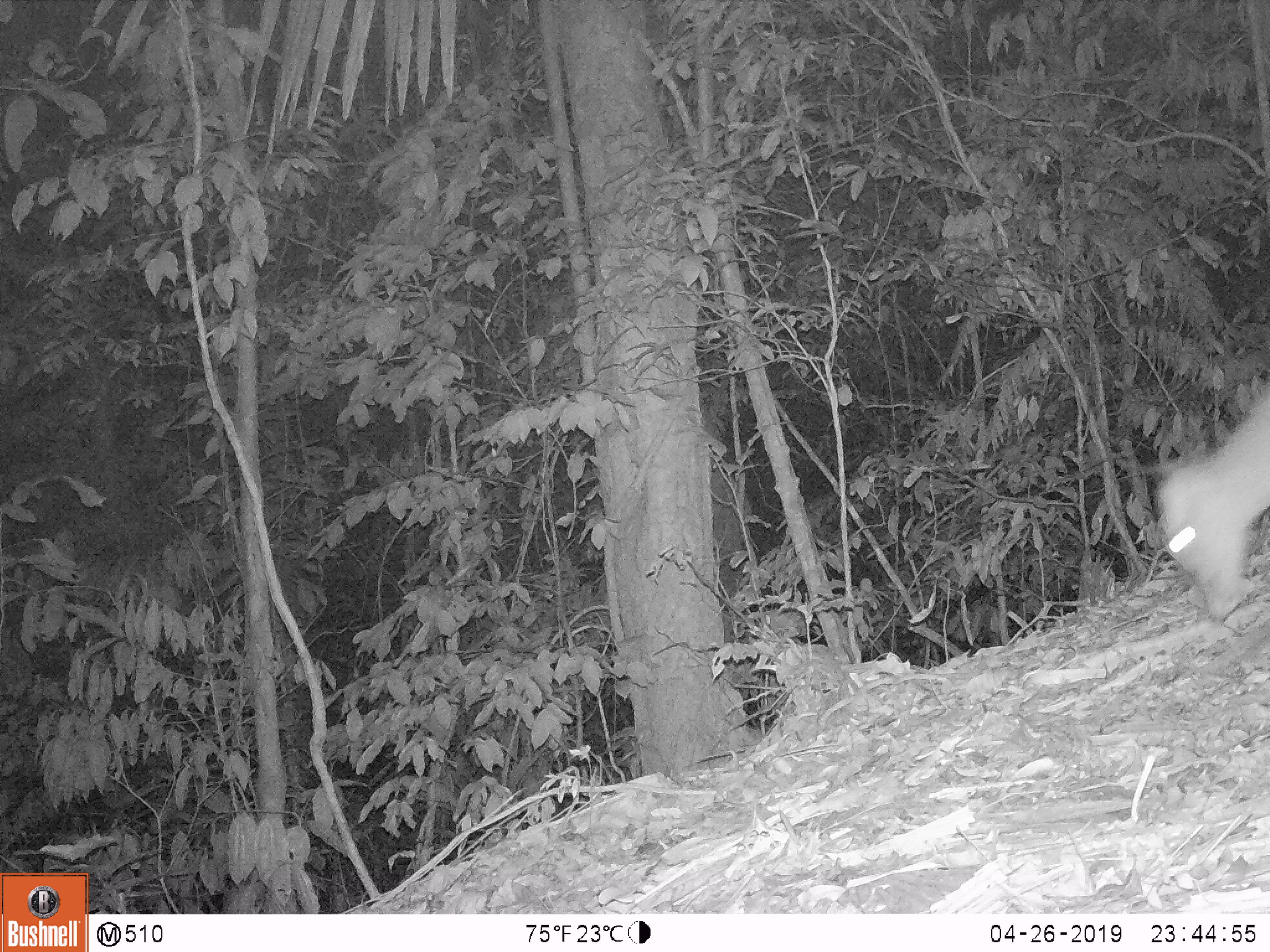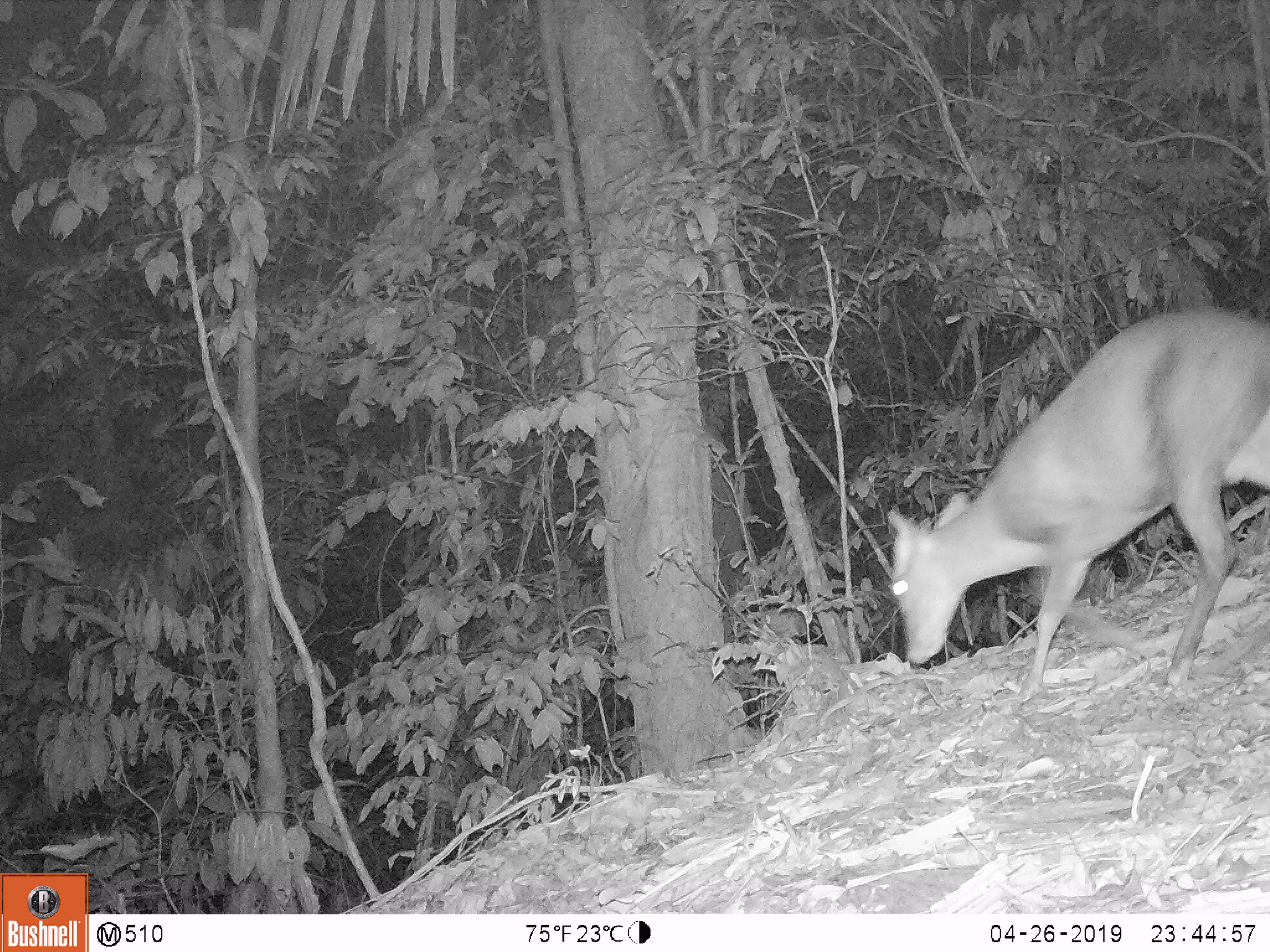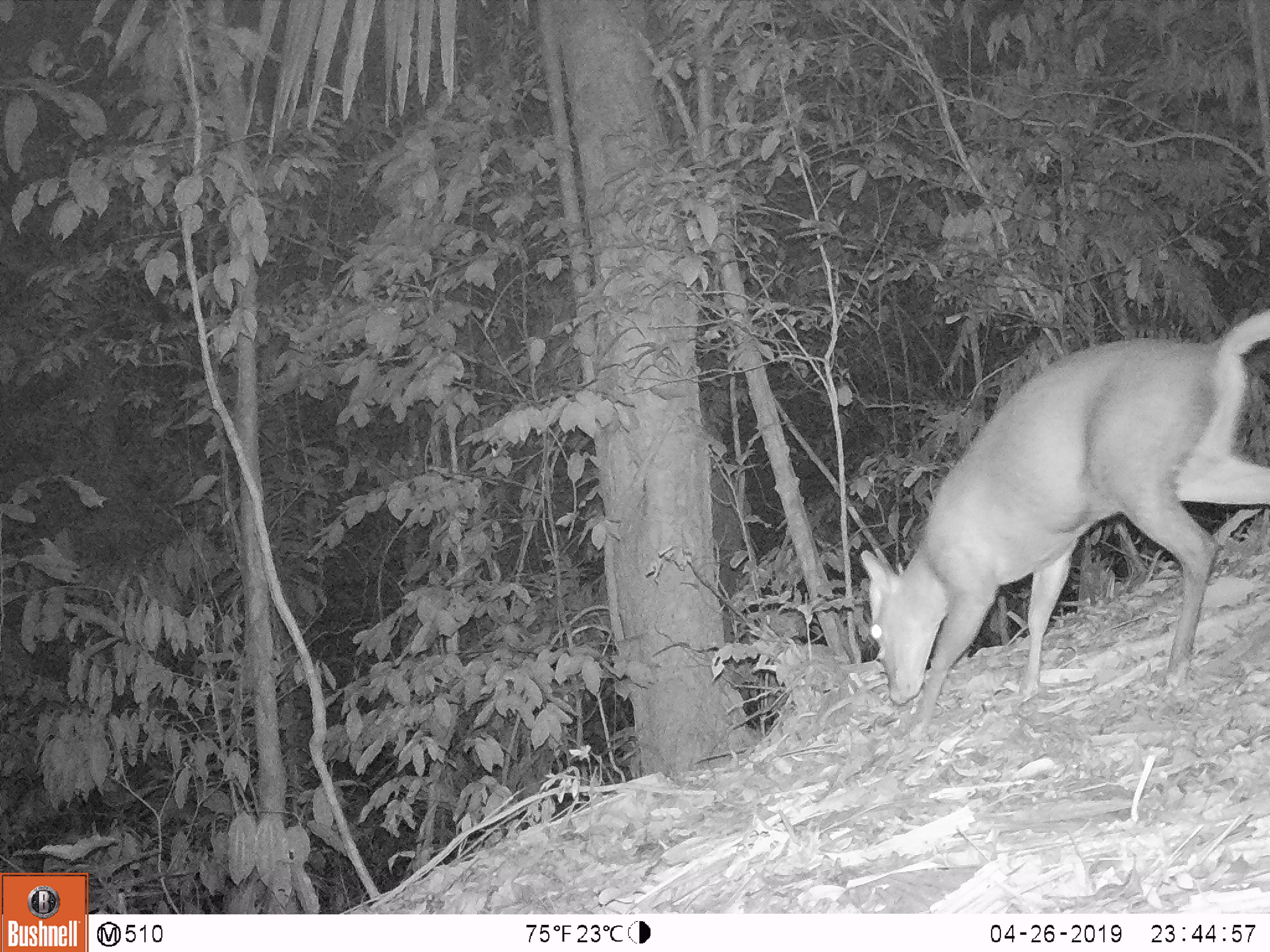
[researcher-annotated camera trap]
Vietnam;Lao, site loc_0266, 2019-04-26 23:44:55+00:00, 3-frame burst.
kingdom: Animalia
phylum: Chordata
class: Mammalia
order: Artiodactyla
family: Cervidae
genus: Muntiacus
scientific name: Muntiacus rooseveltorum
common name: roosevelt's muntjac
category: roosevelts muntjac group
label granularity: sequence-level